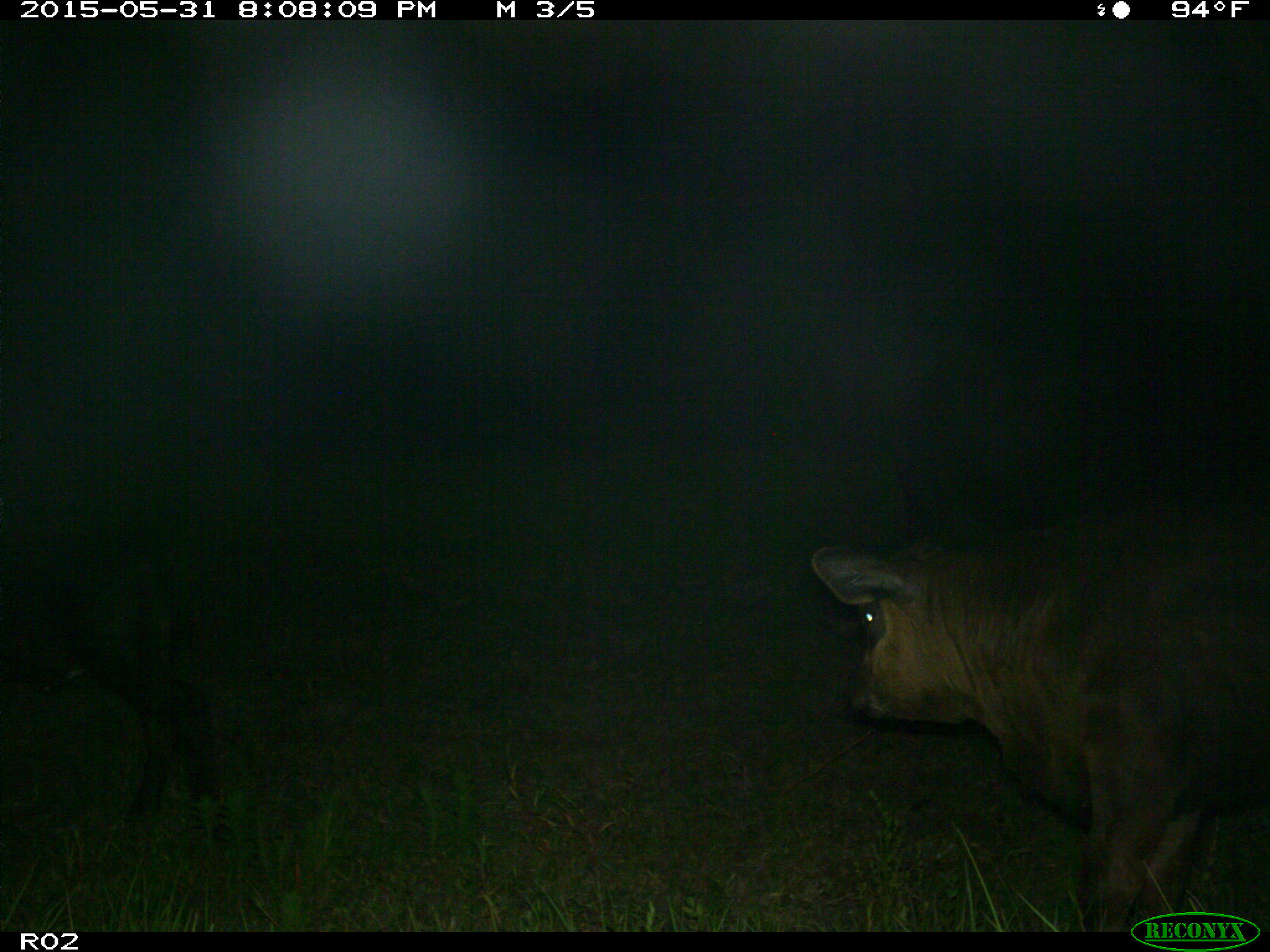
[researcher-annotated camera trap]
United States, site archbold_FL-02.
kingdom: Animalia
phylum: Chordata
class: Mammalia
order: Artiodactyla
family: Bovidae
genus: Bos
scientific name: Bos taurus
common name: domestic cow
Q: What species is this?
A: Bos taurus (domestic cow).